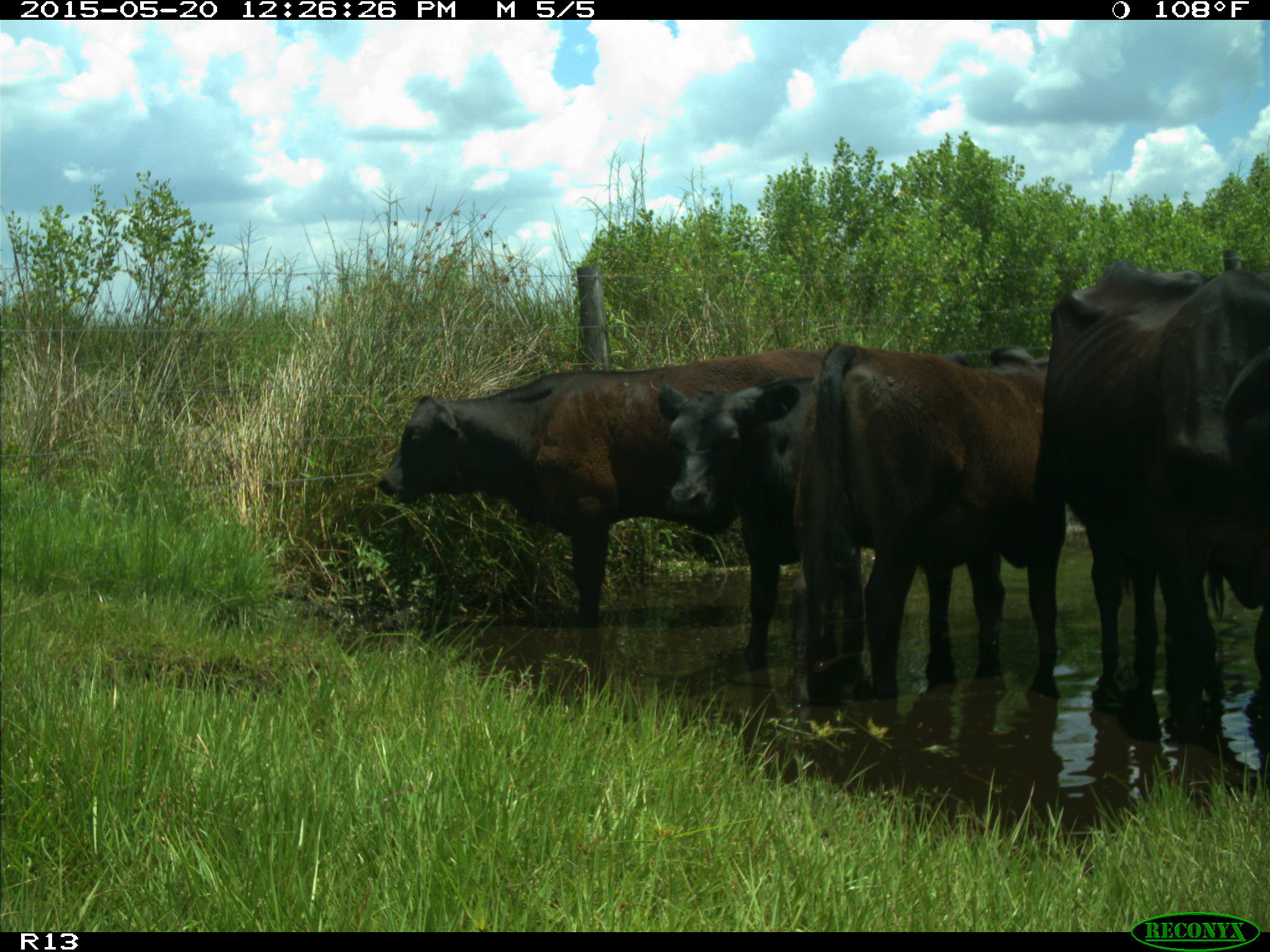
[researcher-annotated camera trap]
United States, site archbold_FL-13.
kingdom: Animalia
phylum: Chordata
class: Mammalia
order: Artiodactyla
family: Bovidae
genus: Bos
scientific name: Bos taurus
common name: domestic cow